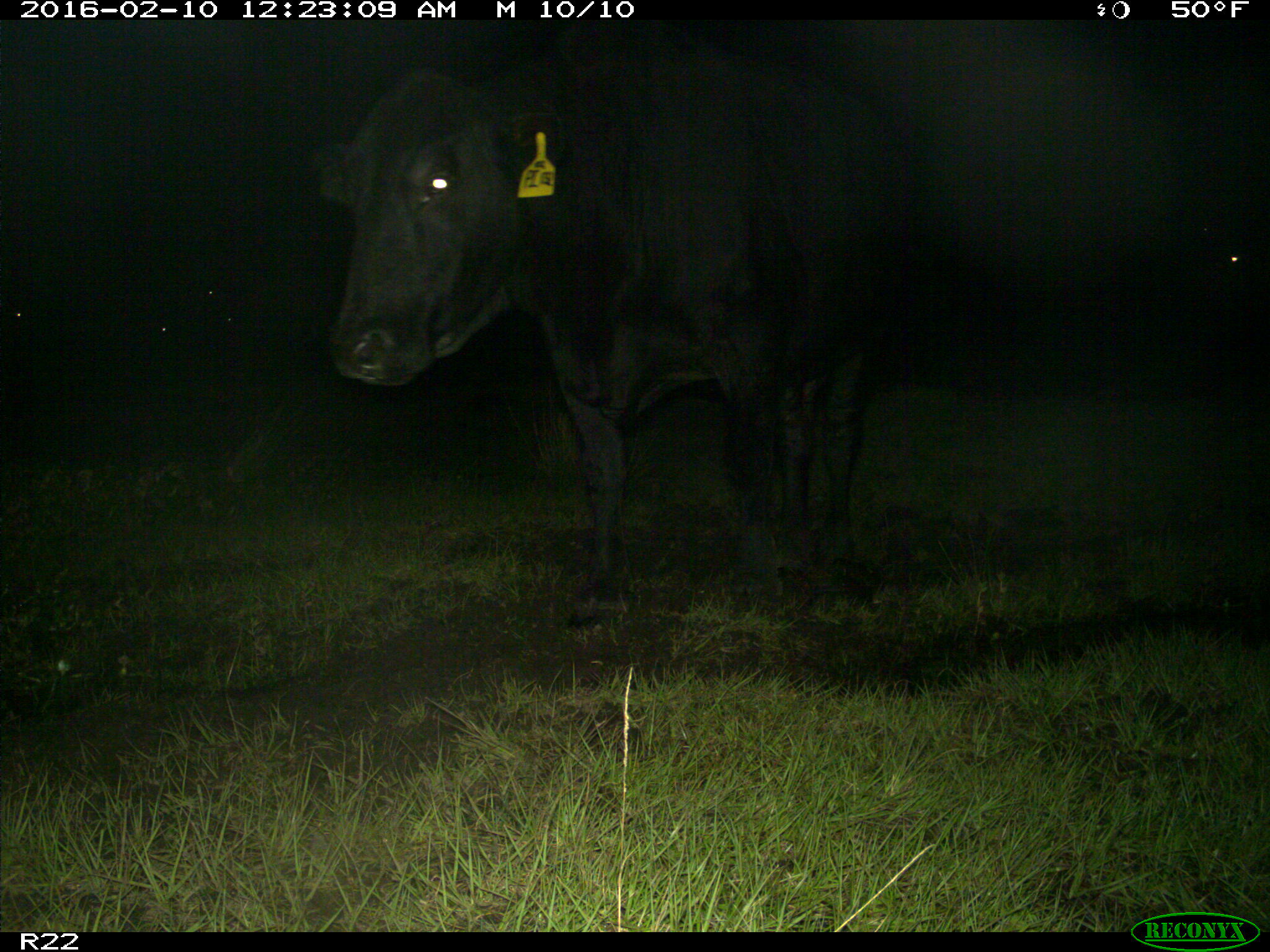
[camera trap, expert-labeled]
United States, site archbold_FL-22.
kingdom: Animalia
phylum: Chordata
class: Mammalia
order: Artiodactyla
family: Bovidae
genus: Bos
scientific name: Bos taurus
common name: domestic cow